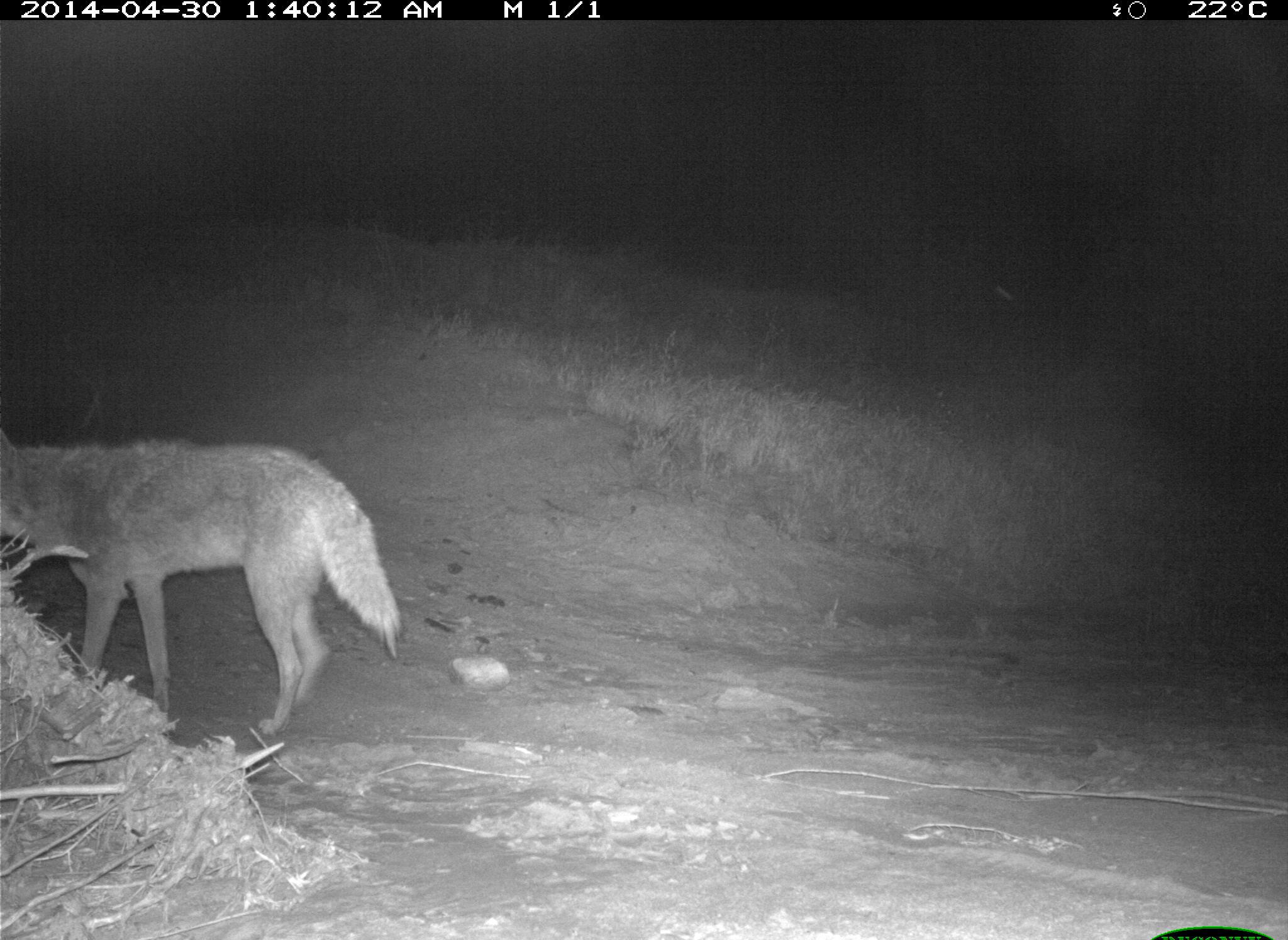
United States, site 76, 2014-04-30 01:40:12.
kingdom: Animalia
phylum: Chordata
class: Mammalia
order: Carnivora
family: Canidae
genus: Canis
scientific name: Canis latrans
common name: coyote